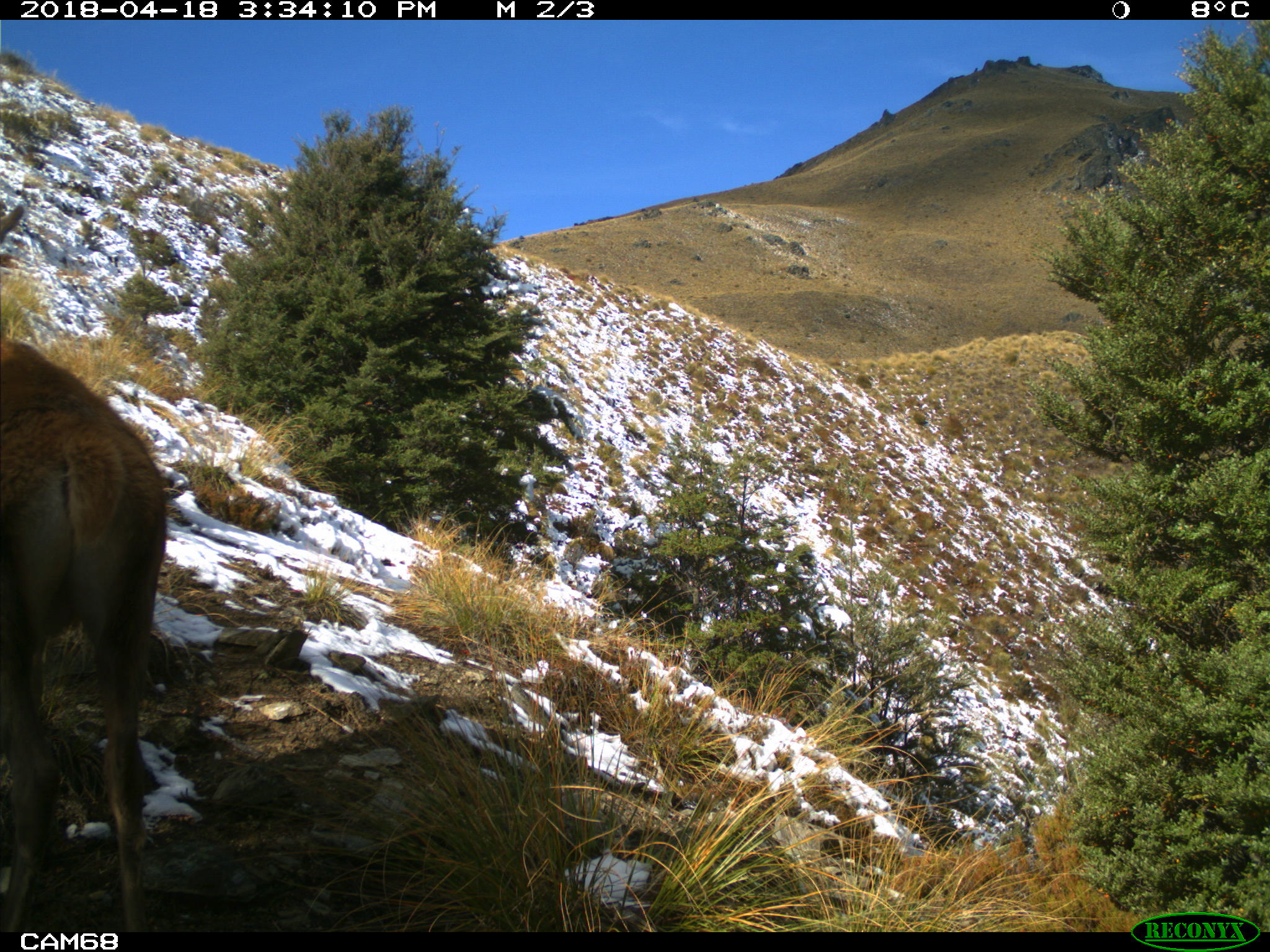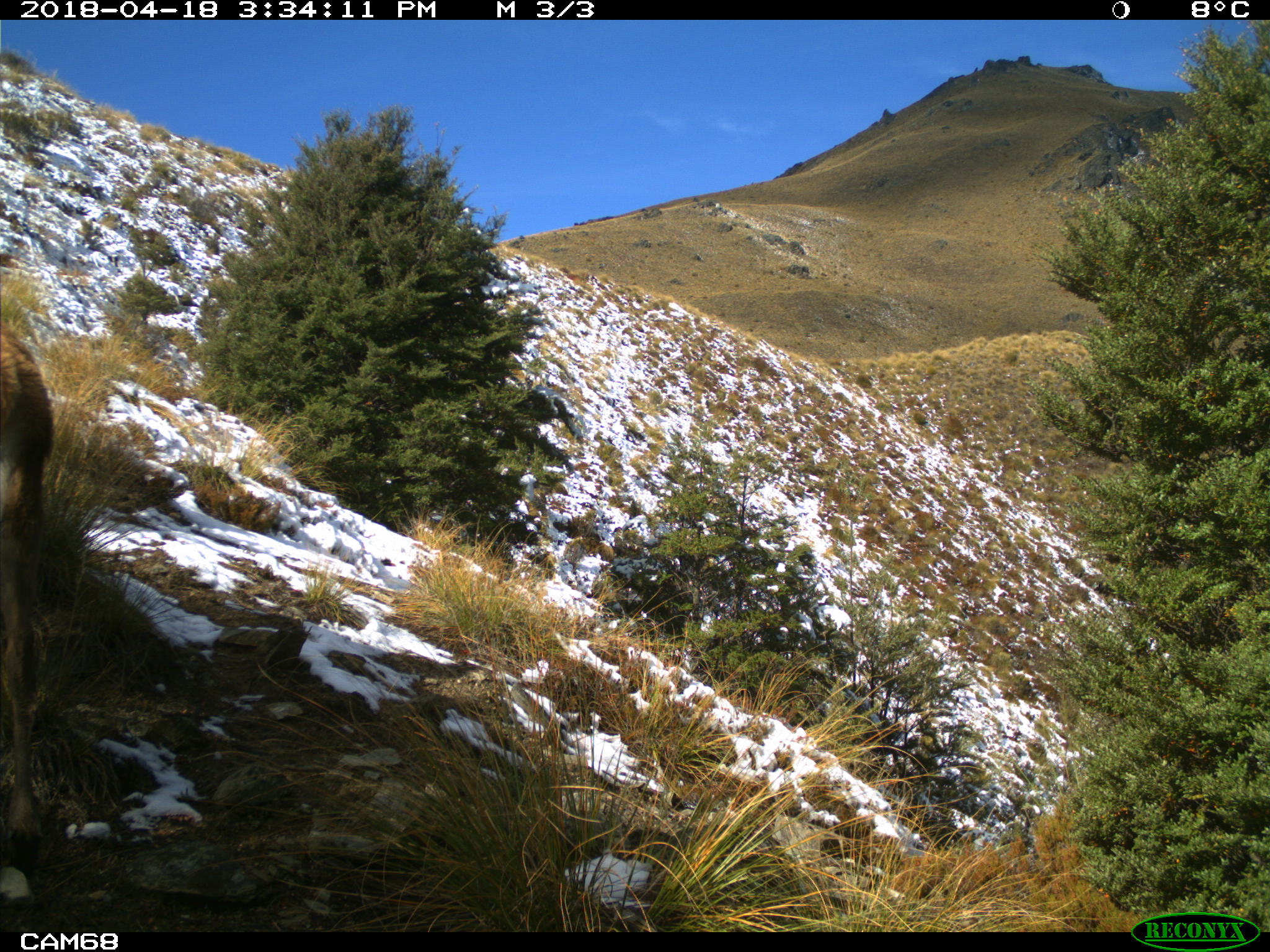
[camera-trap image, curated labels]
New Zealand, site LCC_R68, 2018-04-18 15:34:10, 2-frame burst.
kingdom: Animalia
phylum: Chordata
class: Mammalia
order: Artiodactyla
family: Cervidae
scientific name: Cervidae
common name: deer